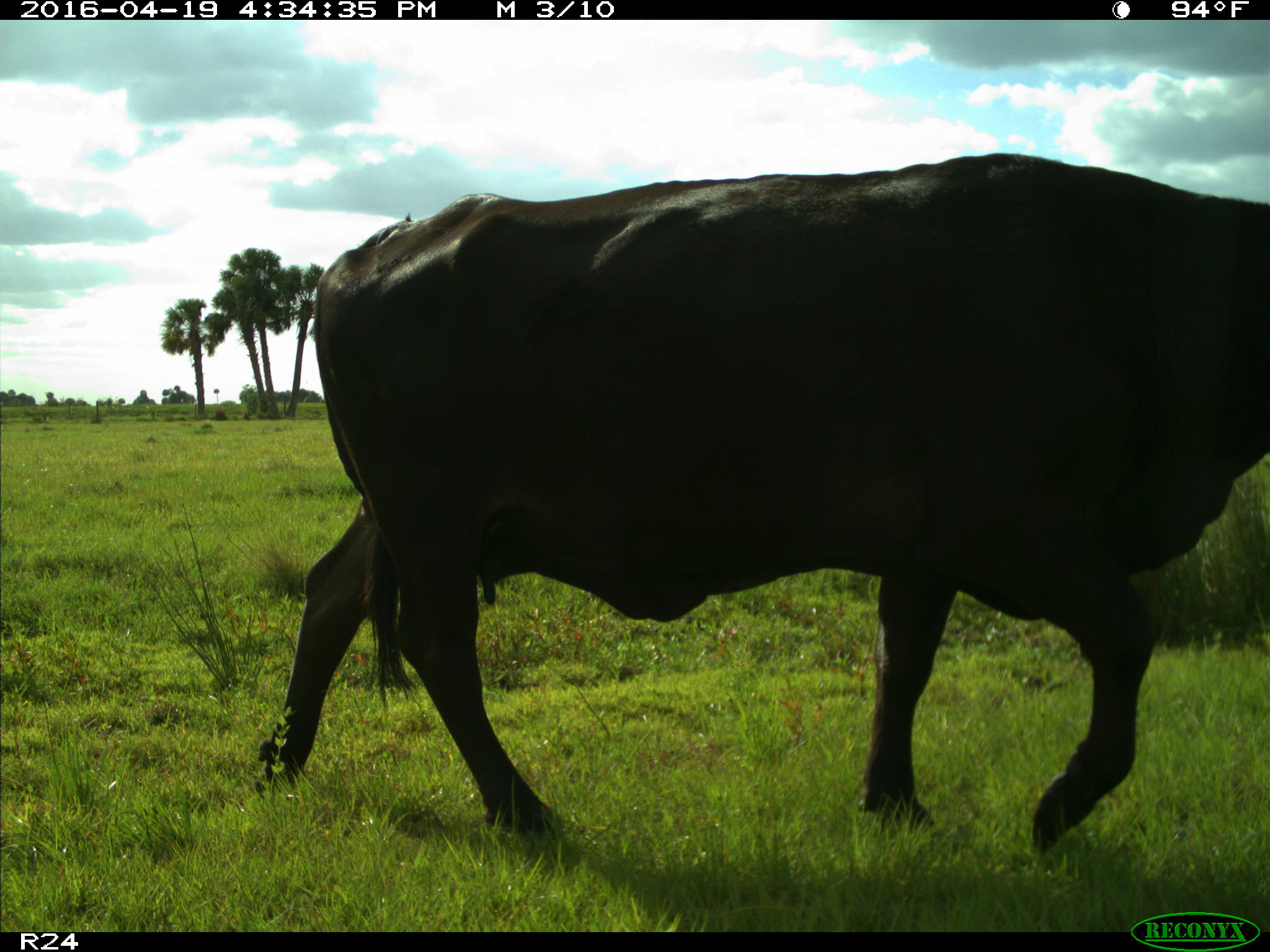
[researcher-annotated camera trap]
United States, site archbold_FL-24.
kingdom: Animalia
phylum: Chordata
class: Mammalia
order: Artiodactyla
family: Bovidae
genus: Bos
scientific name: Bos taurus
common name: domestic cow